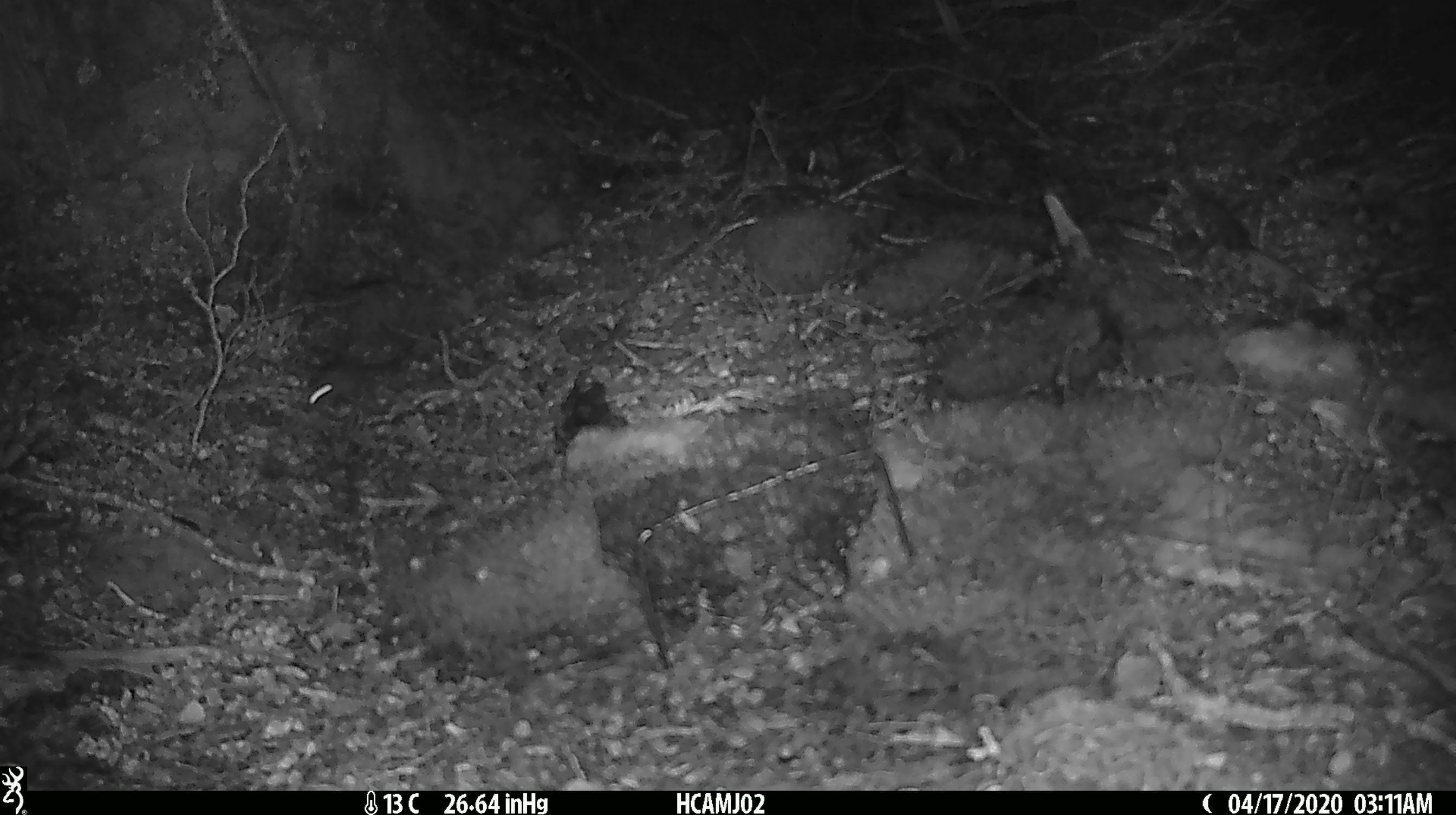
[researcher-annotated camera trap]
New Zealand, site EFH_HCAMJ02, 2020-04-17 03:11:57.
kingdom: Animalia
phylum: Chordata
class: Mammalia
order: Rodentia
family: Muridae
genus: Mus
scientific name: Mus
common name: mouse